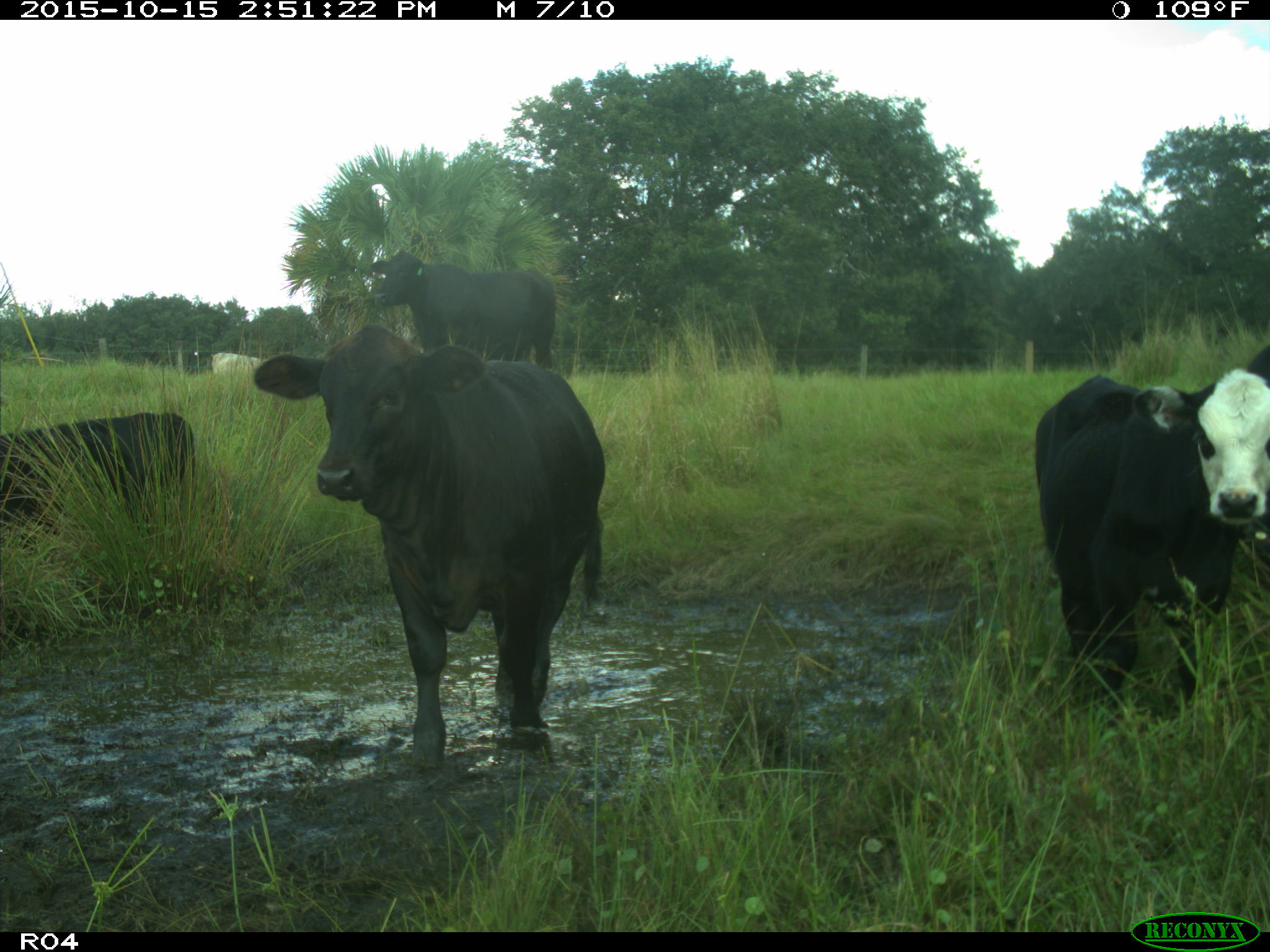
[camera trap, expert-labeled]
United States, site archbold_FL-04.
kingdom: Animalia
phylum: Chordata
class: Mammalia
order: Artiodactyla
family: Bovidae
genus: Bos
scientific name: Bos taurus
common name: domestic cow